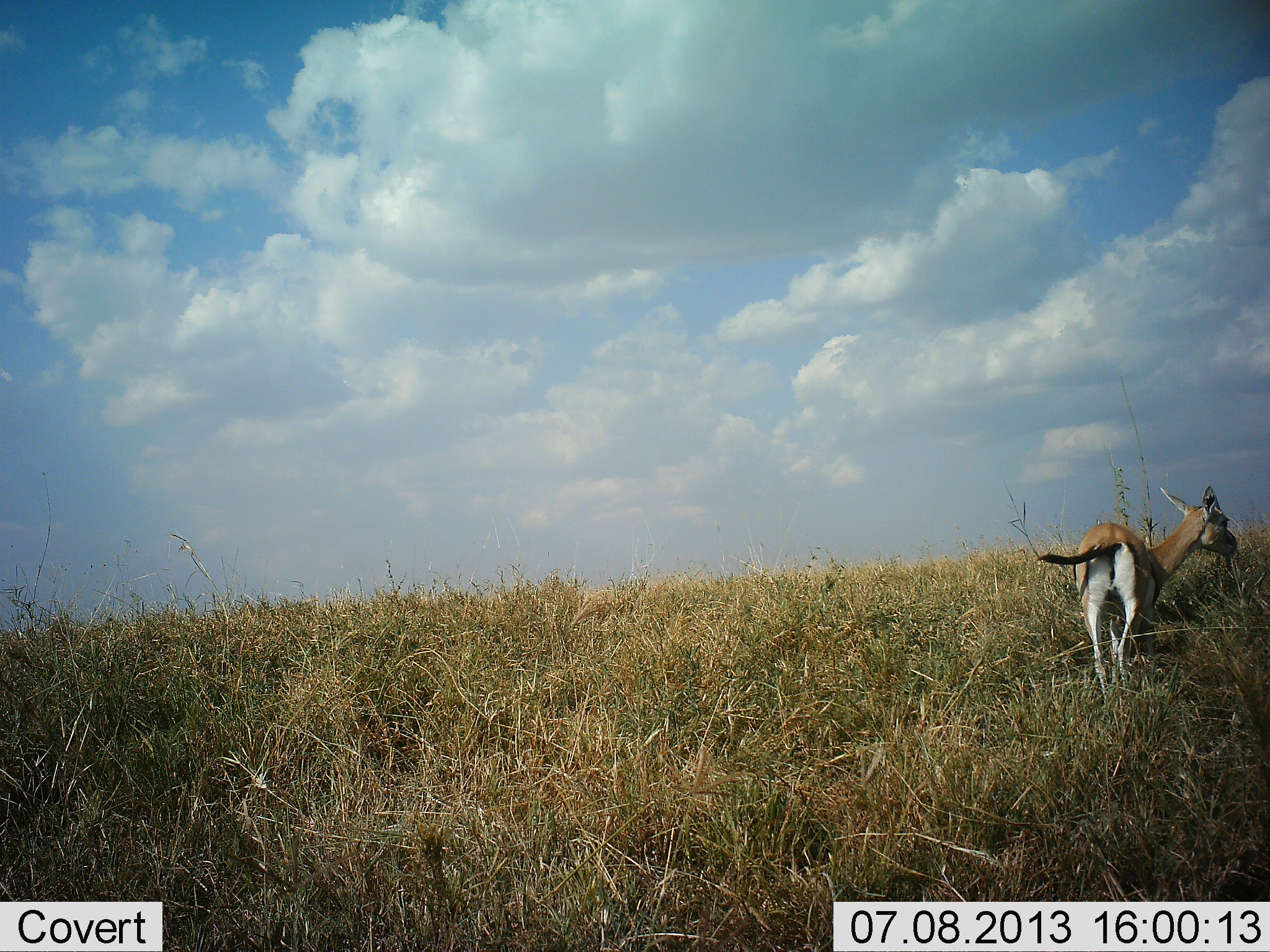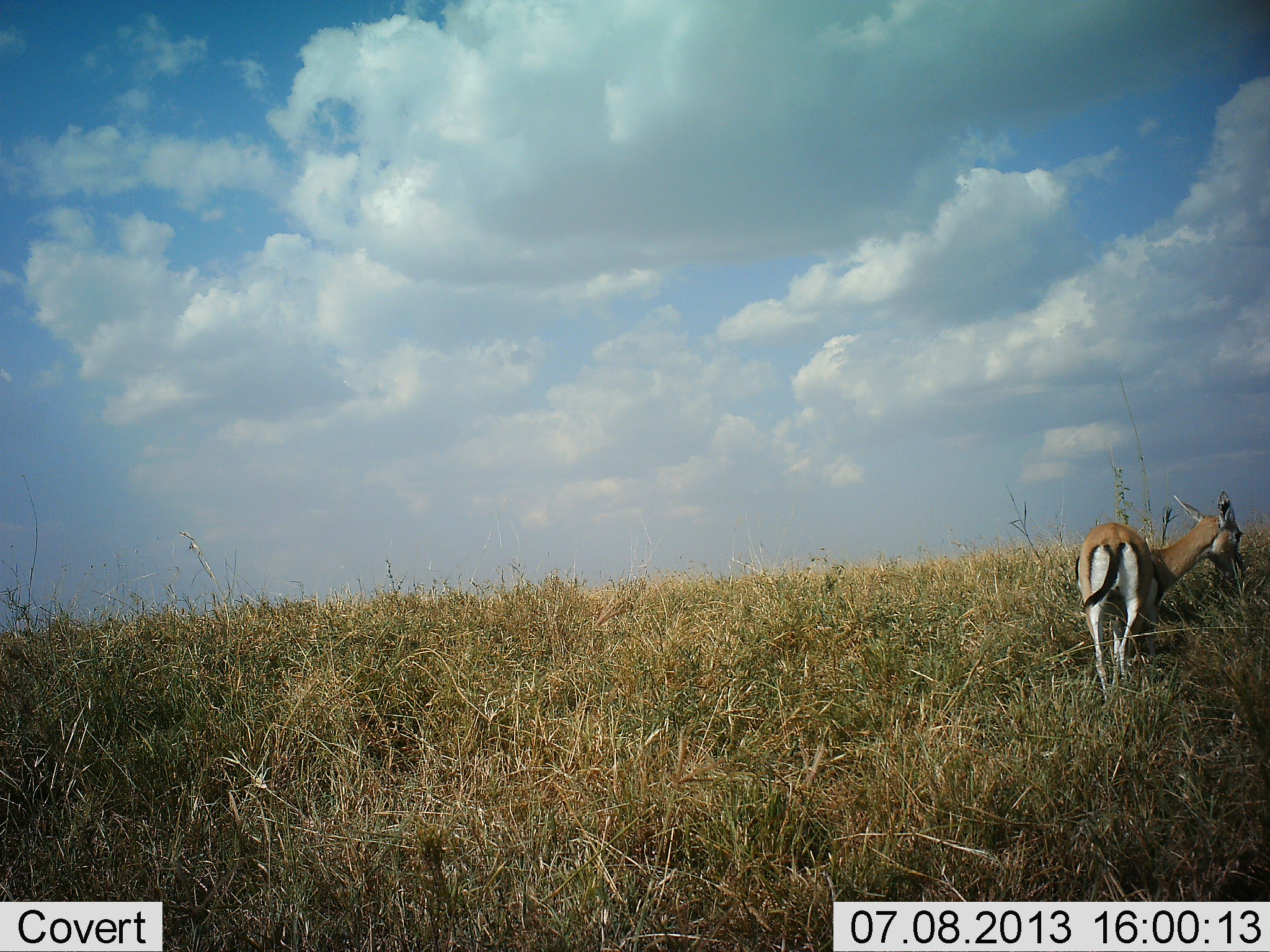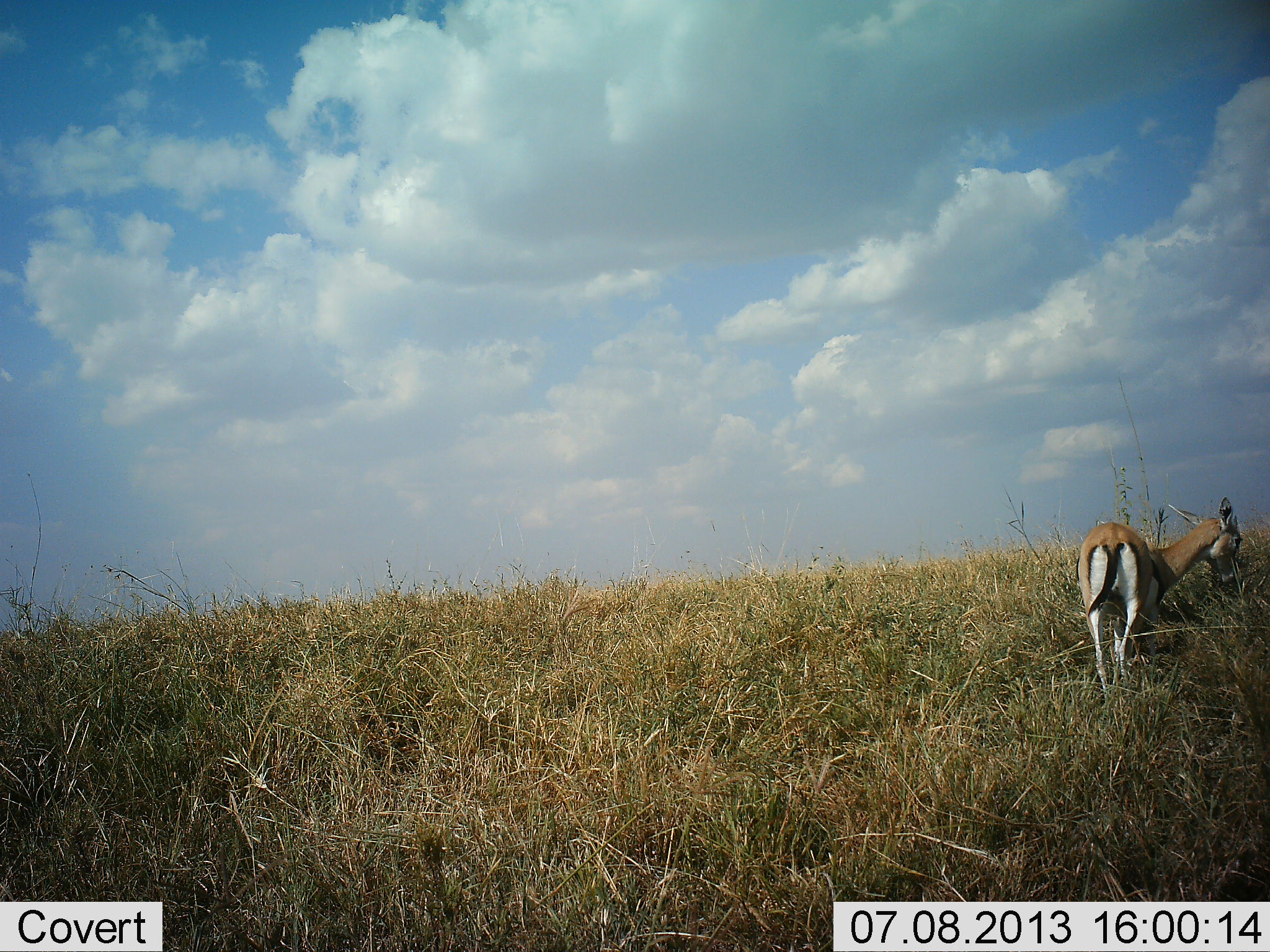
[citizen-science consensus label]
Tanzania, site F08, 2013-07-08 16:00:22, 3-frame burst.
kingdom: Animalia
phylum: Chordata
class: Mammalia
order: Artiodactyla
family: Bovidae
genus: Eudorcas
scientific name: Eudorcas thomsonii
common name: thomson's gazelle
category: gazellethomsons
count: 1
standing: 60%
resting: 0%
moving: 0%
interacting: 0%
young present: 0%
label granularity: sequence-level